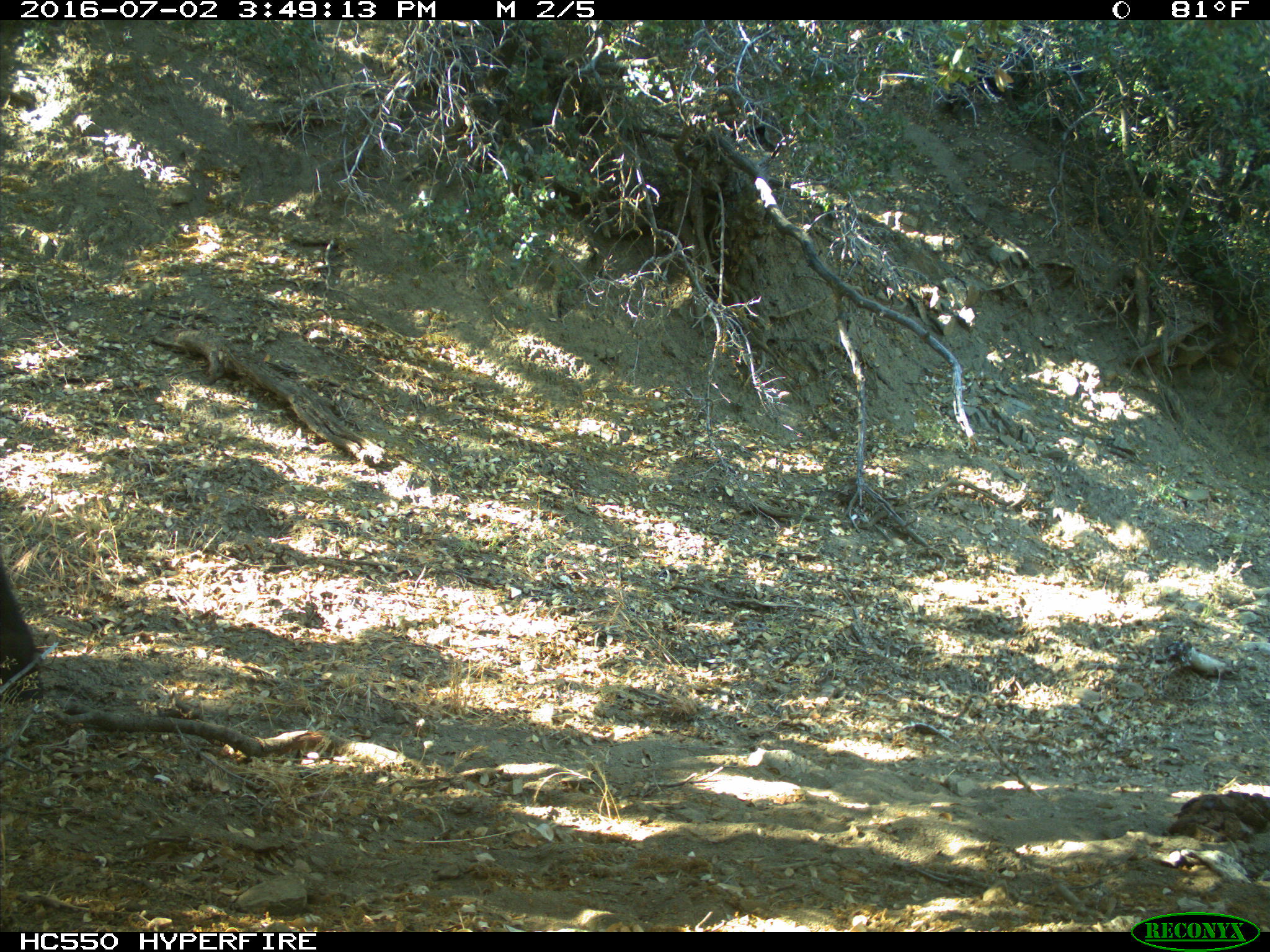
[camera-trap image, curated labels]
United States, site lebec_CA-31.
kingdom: Animalia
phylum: Chordata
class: Mammalia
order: Artiodactyla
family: Bovidae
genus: Bos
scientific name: Bos taurus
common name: domestic cow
Bos taurus (domestic cow).